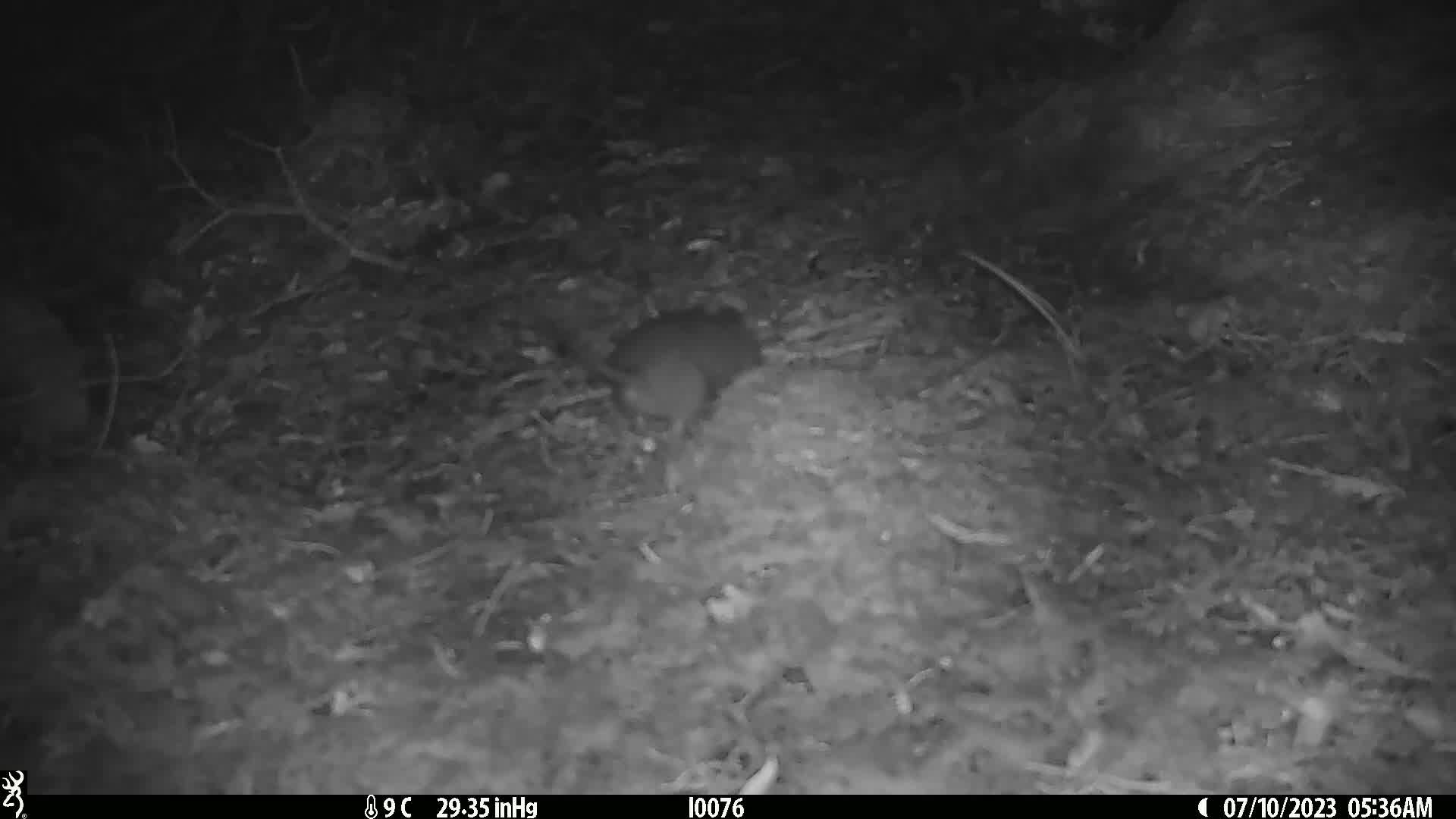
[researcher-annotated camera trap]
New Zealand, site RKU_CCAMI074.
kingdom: Animalia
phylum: Chordata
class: Mammalia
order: Rodentia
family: Muridae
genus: Rattus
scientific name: Rattus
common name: rat